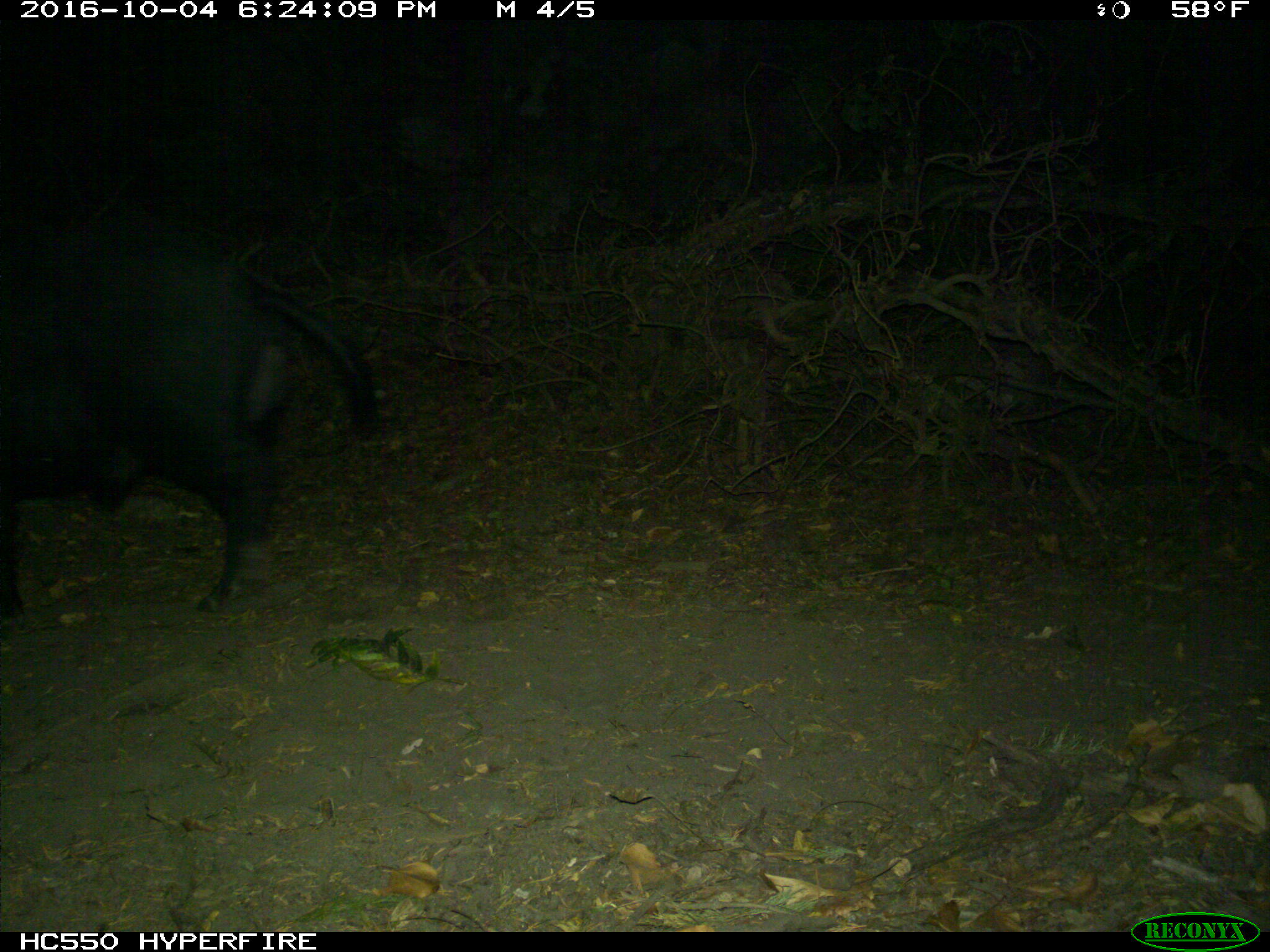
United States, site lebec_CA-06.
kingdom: Animalia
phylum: Chordata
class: Mammalia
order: Artiodactyla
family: Suidae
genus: Sus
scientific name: Sus scrofa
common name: wild boar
Sus scrofa (wild boar).